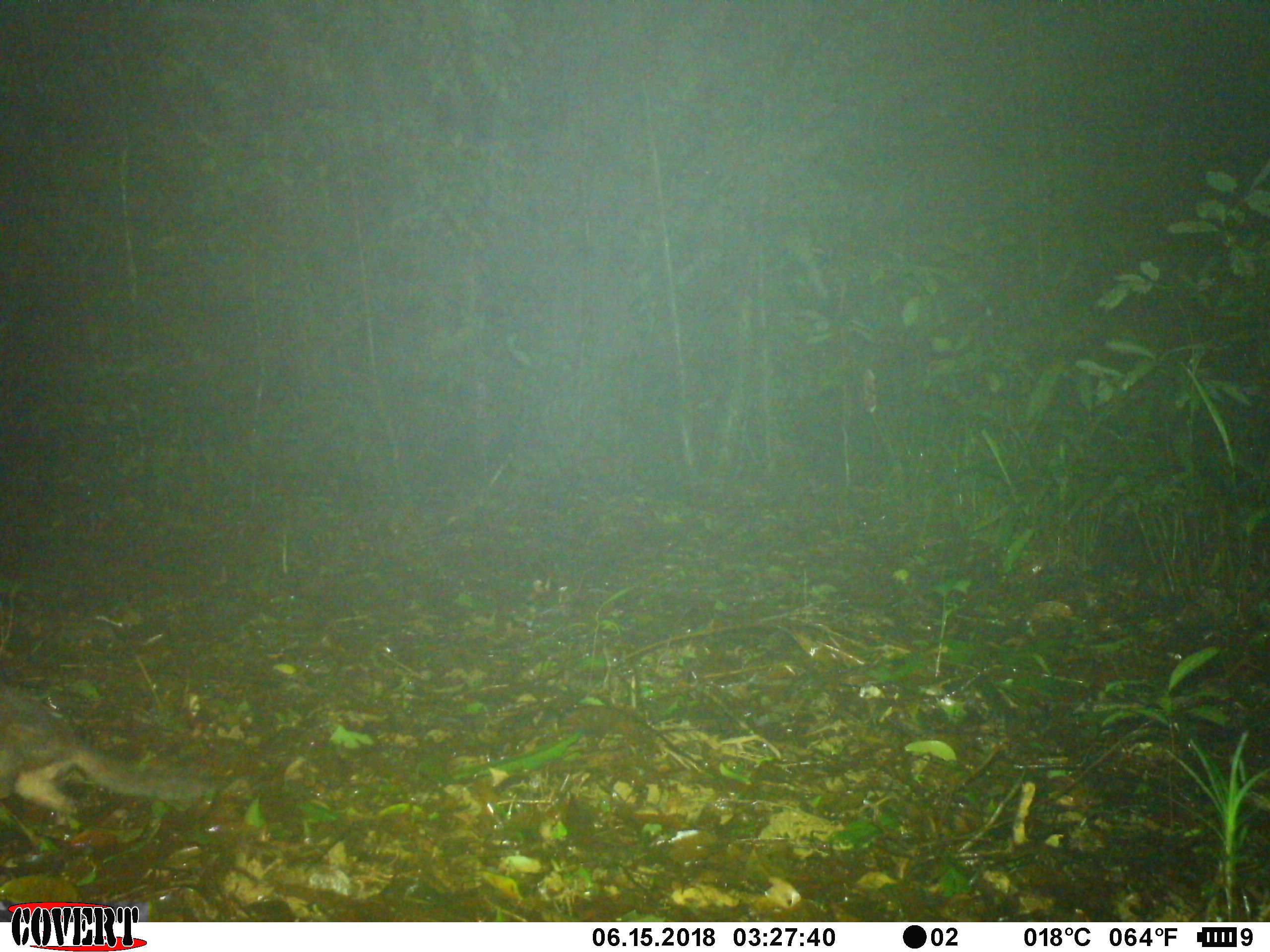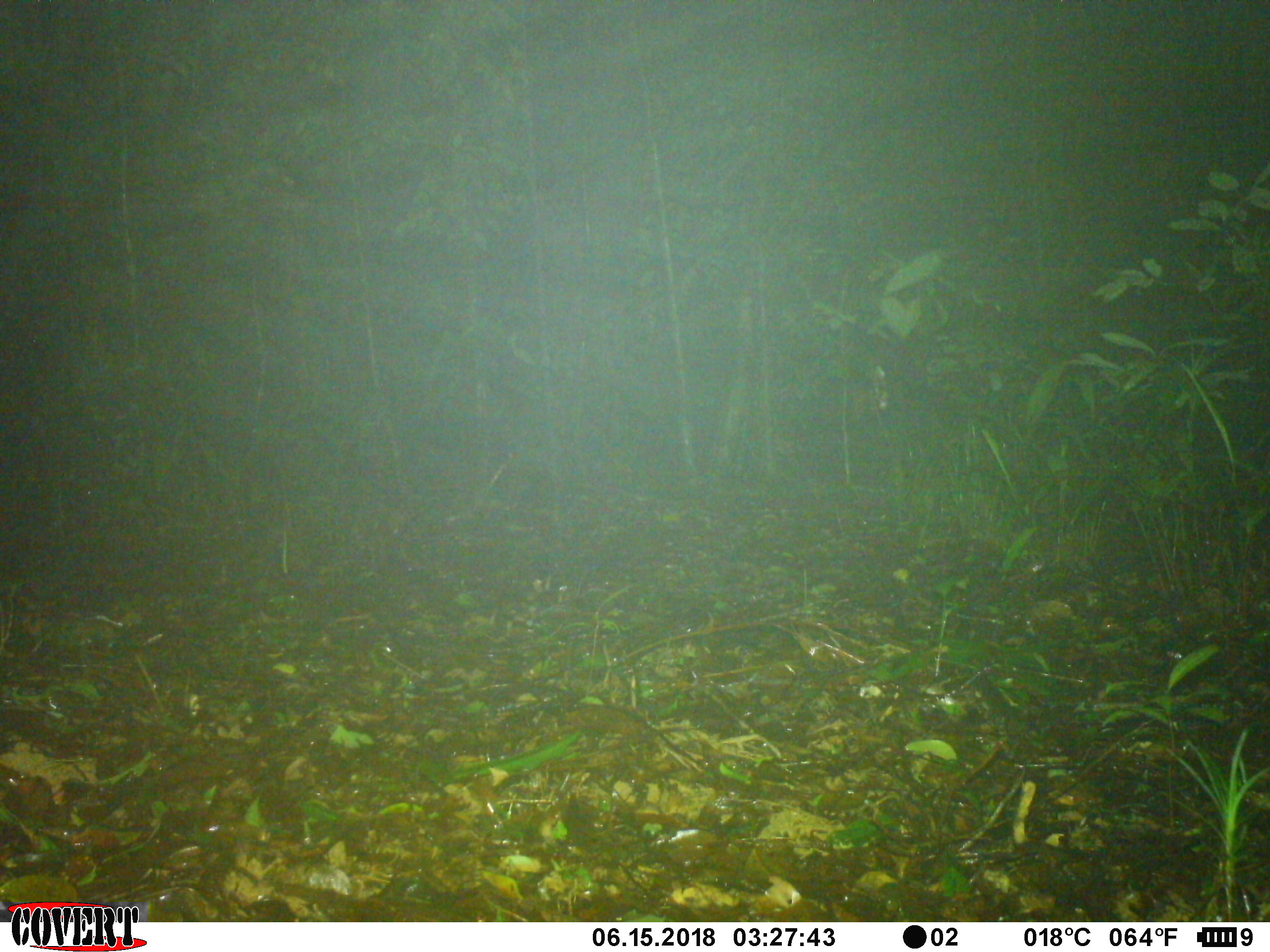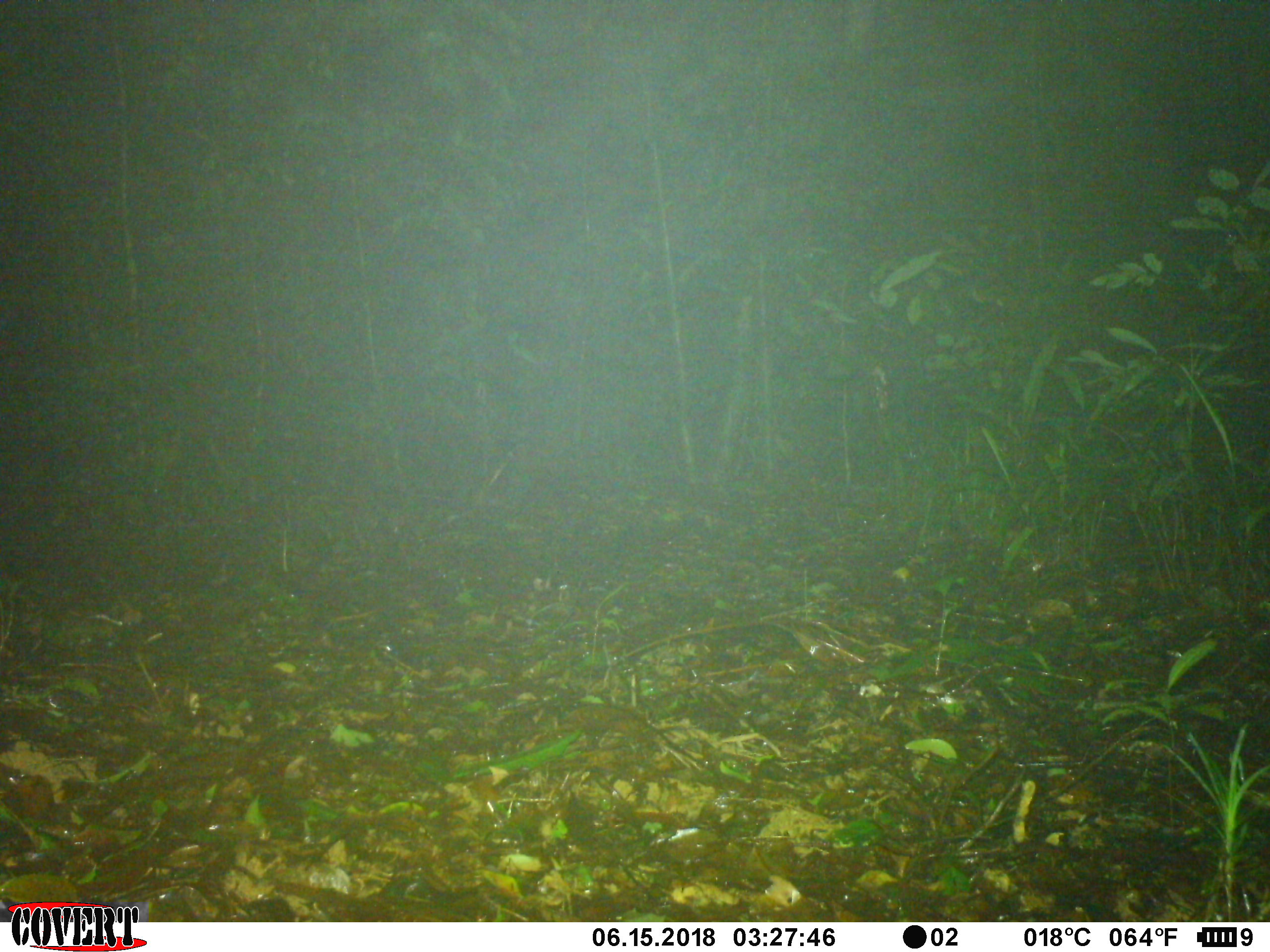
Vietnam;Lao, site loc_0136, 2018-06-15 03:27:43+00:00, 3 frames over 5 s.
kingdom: Animalia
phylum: Chordata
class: Mammalia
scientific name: Mammalia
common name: mammal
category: unidentified small mammal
Unidentified small mammal (mammal) (Mammalia). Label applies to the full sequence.